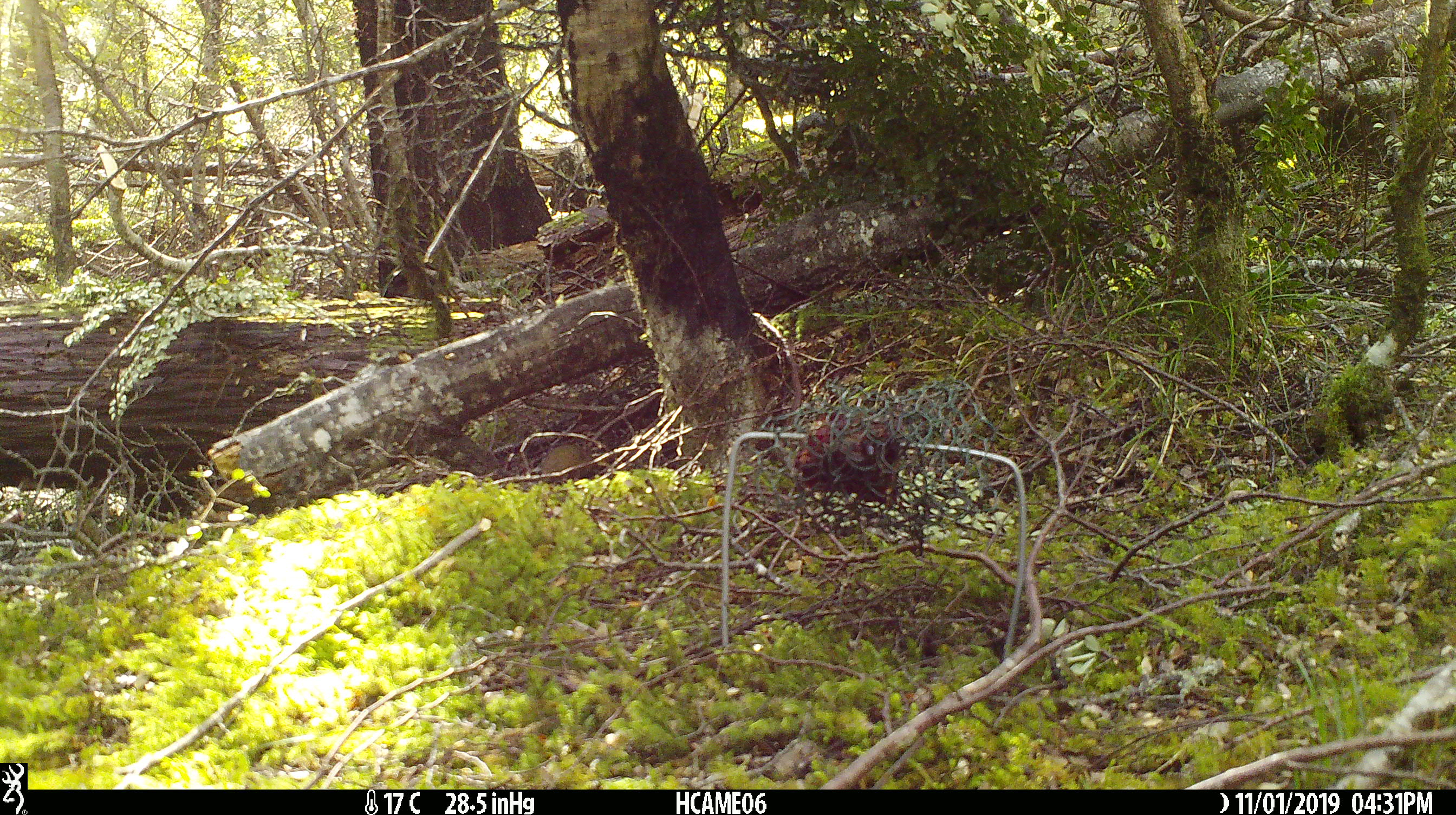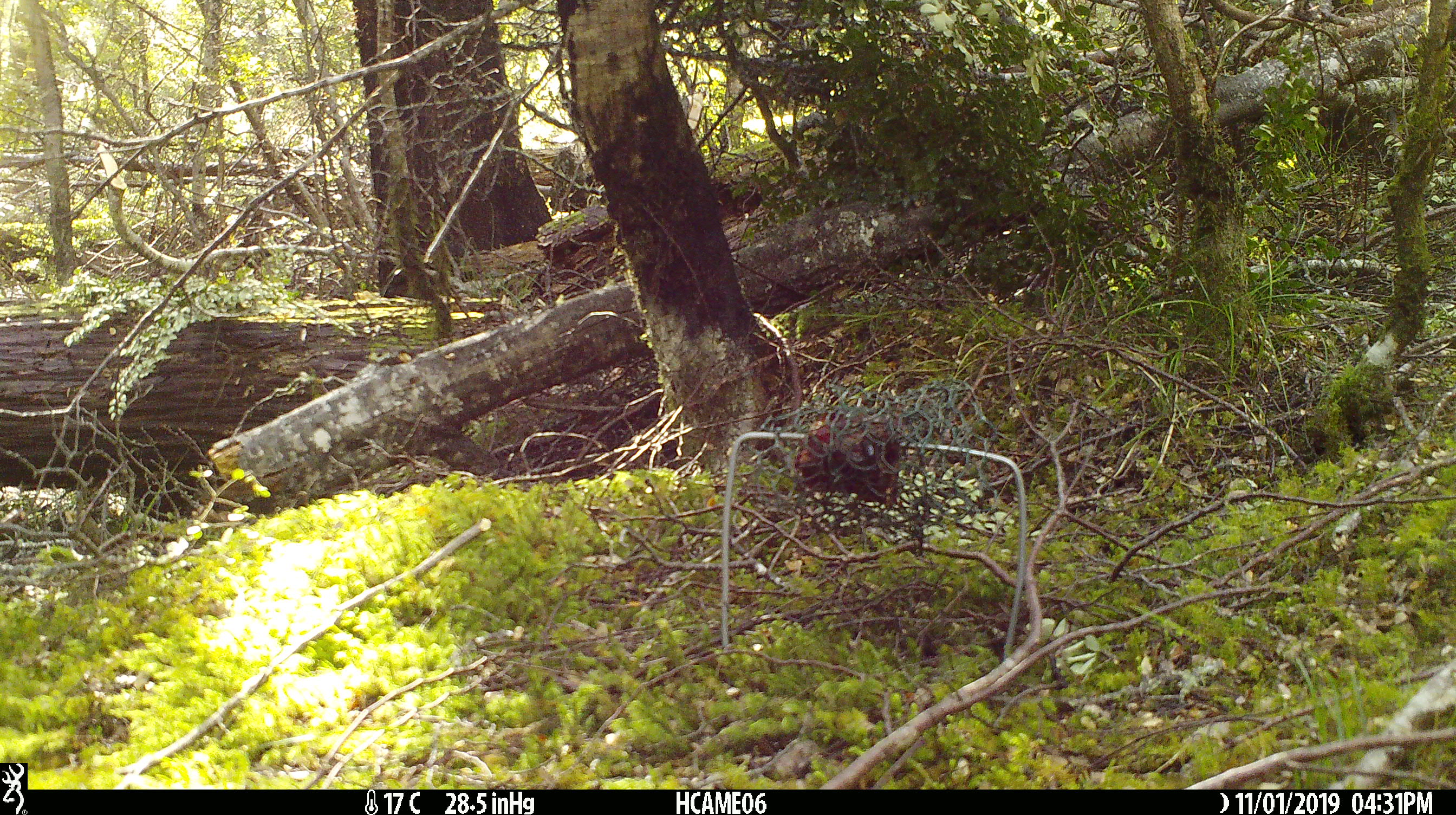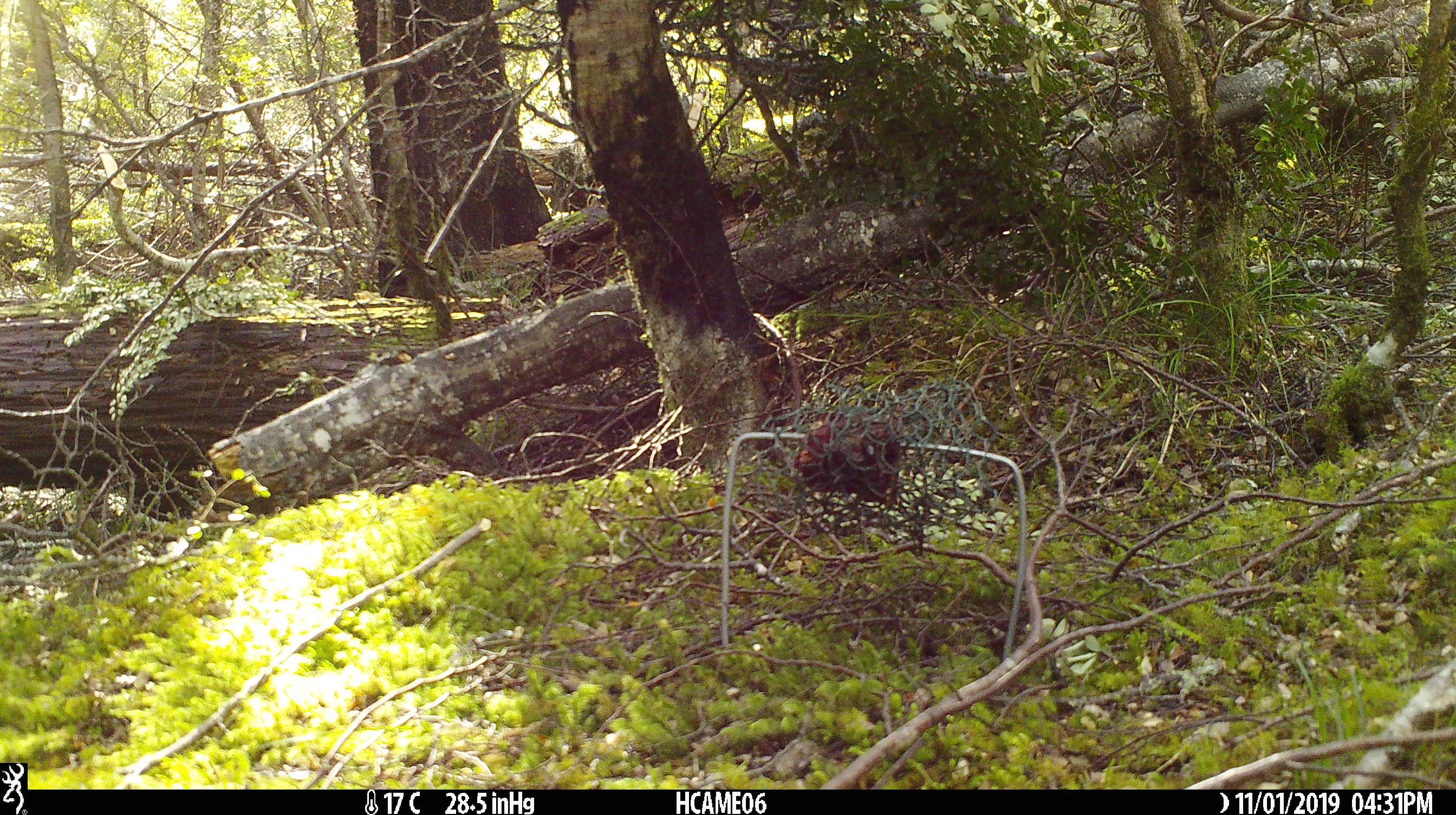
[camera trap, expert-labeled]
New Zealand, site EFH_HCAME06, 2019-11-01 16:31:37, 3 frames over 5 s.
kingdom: Animalia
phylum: Chordata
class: Mammalia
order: Rodentia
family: Muridae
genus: Mus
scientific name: Mus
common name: mouse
Mouse (Mus).